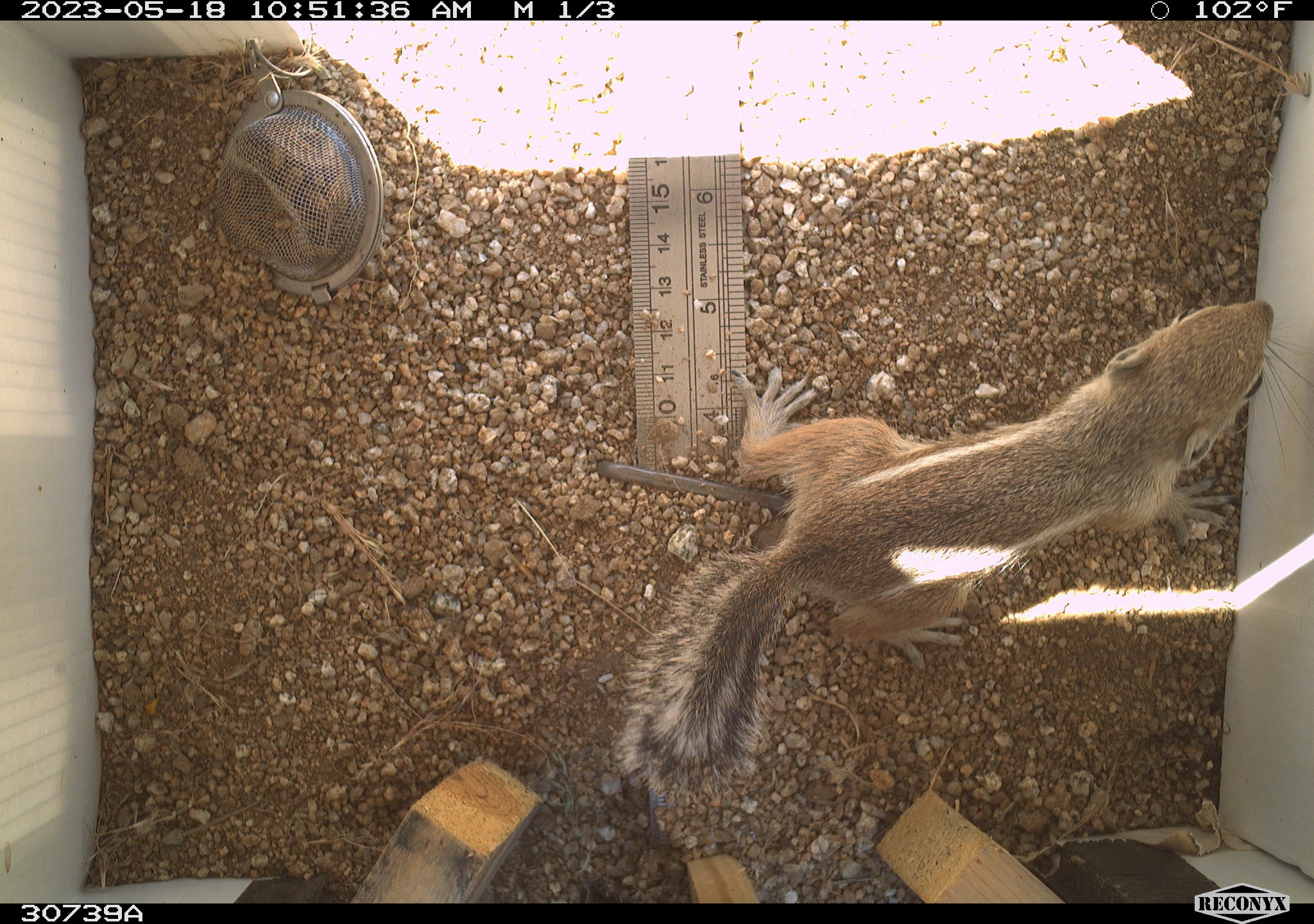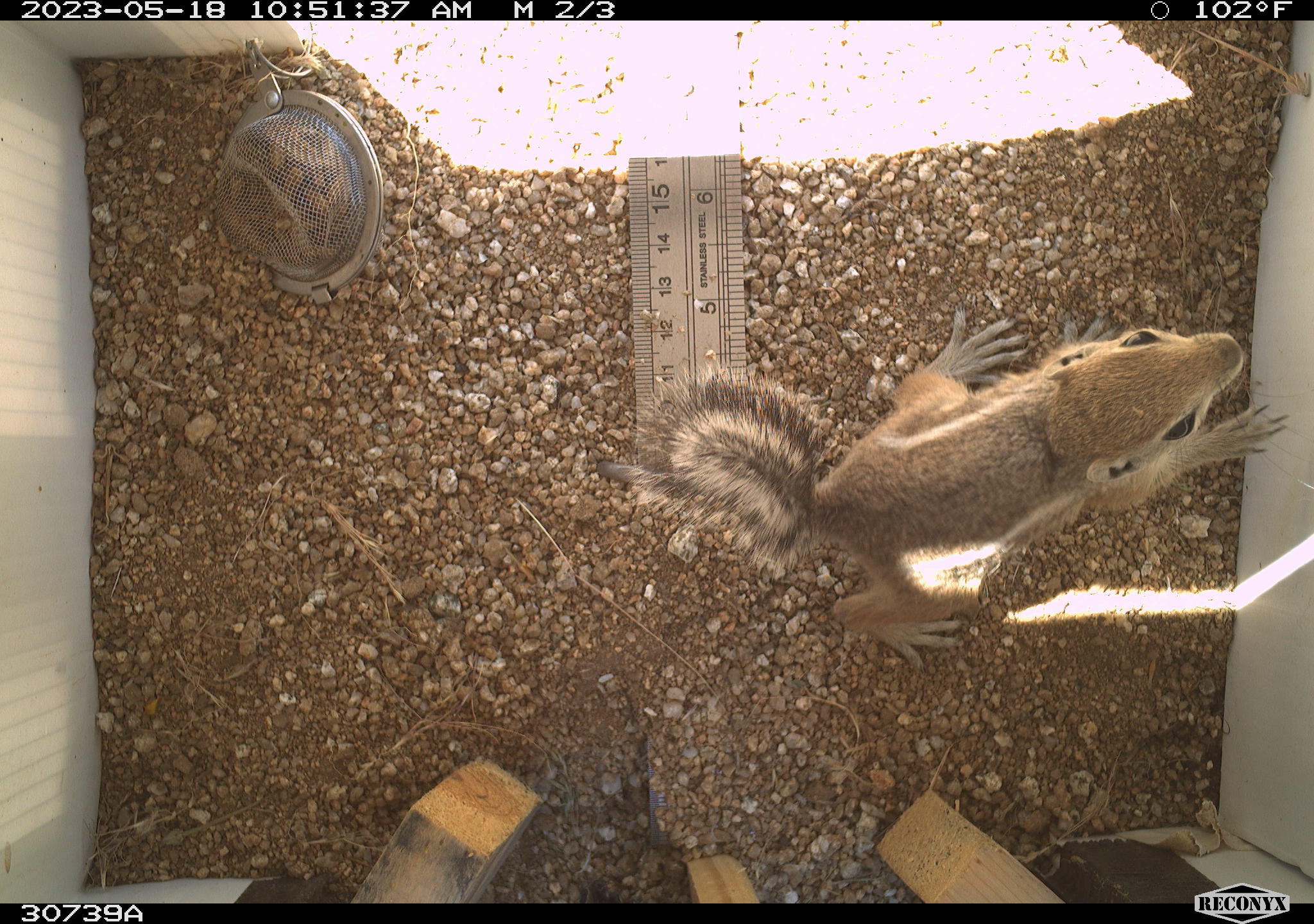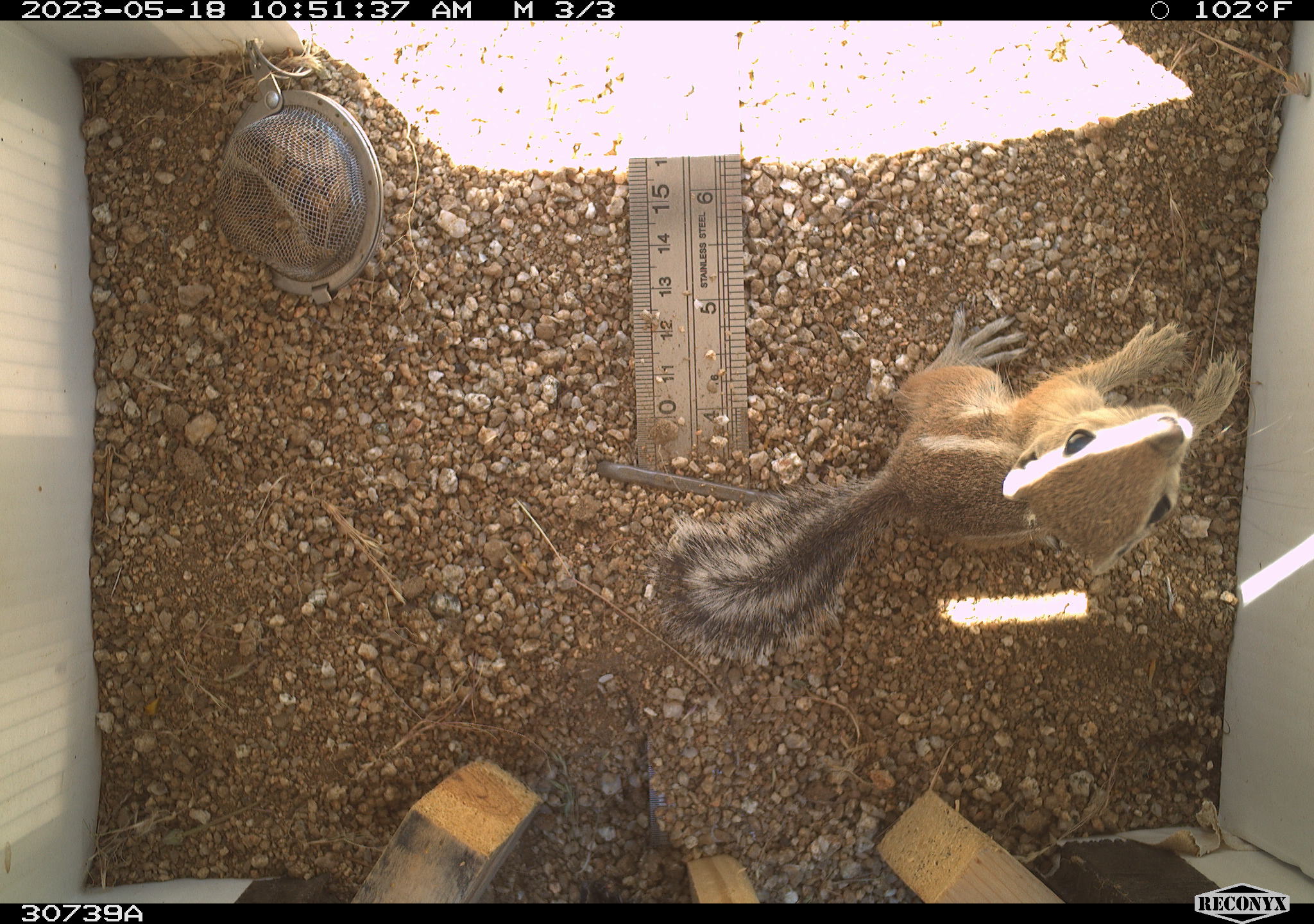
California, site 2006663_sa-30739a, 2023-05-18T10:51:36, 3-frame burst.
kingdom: Animalia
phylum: Chordata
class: Mammalia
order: Rodentia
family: Sciuridae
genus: Ammospermophilus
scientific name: Ammospermophilus leucurus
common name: white-tailed antelope squirrel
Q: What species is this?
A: White-tailed antelope squirrel (Ammospermophilus leucurus).